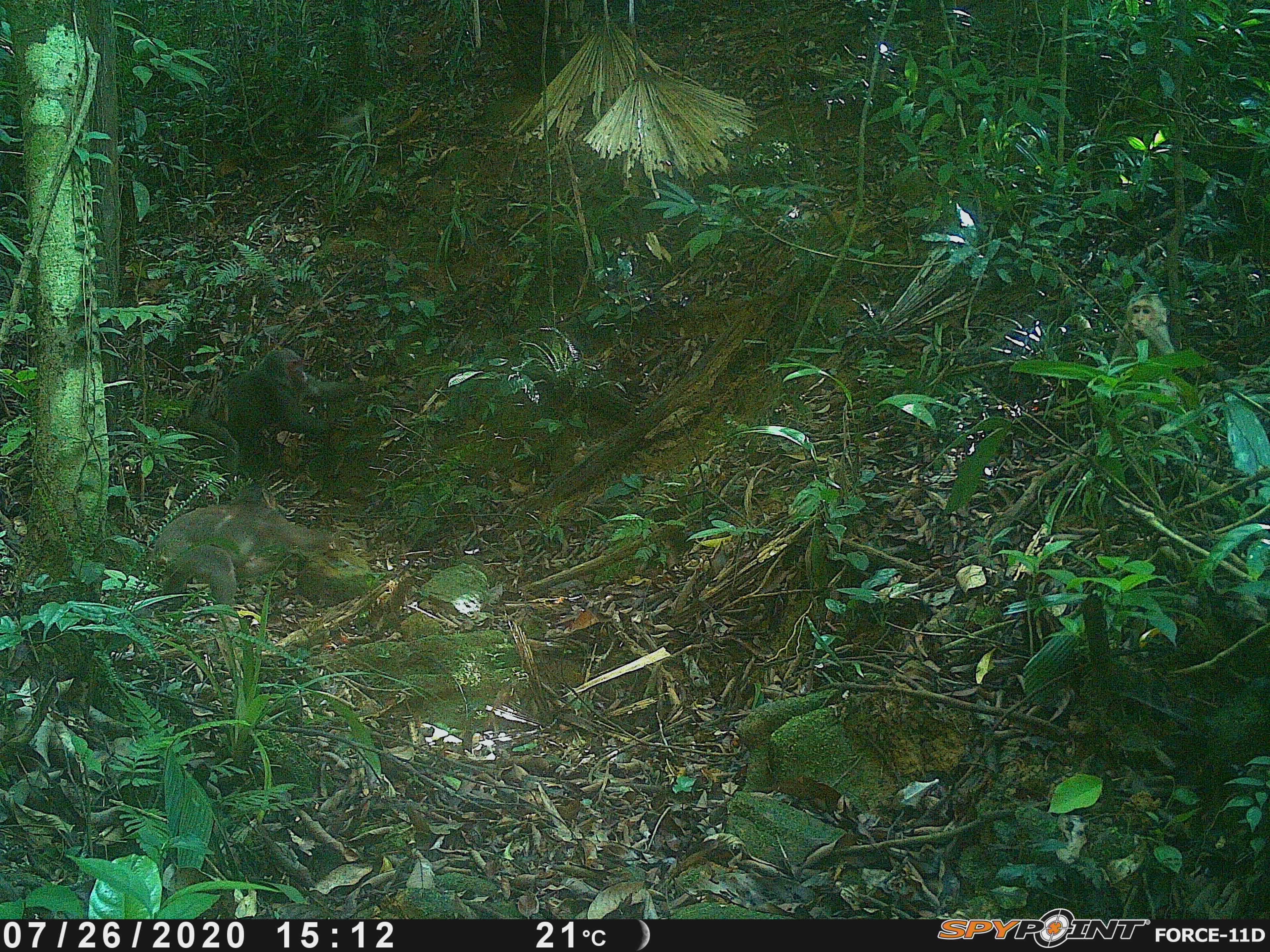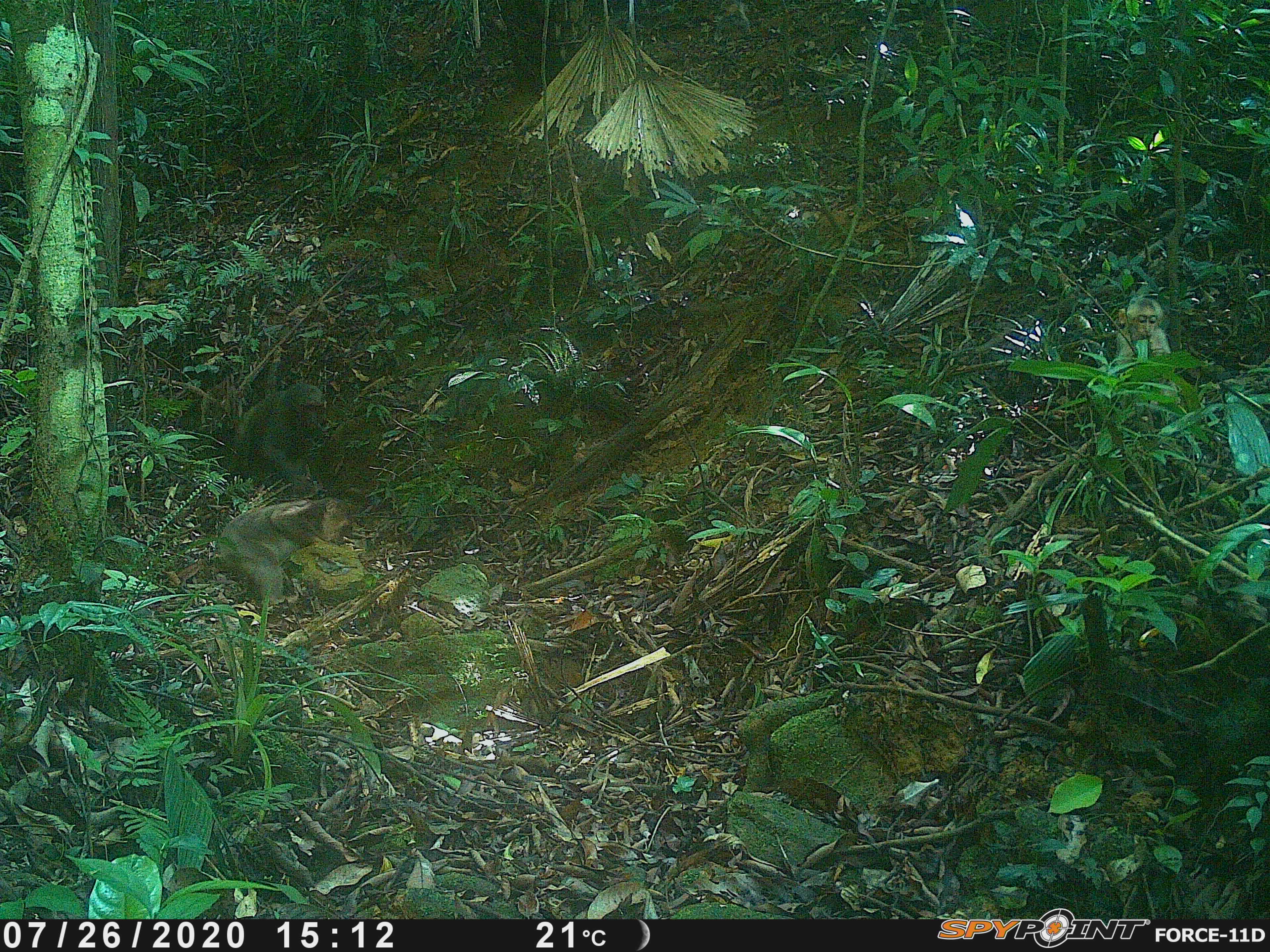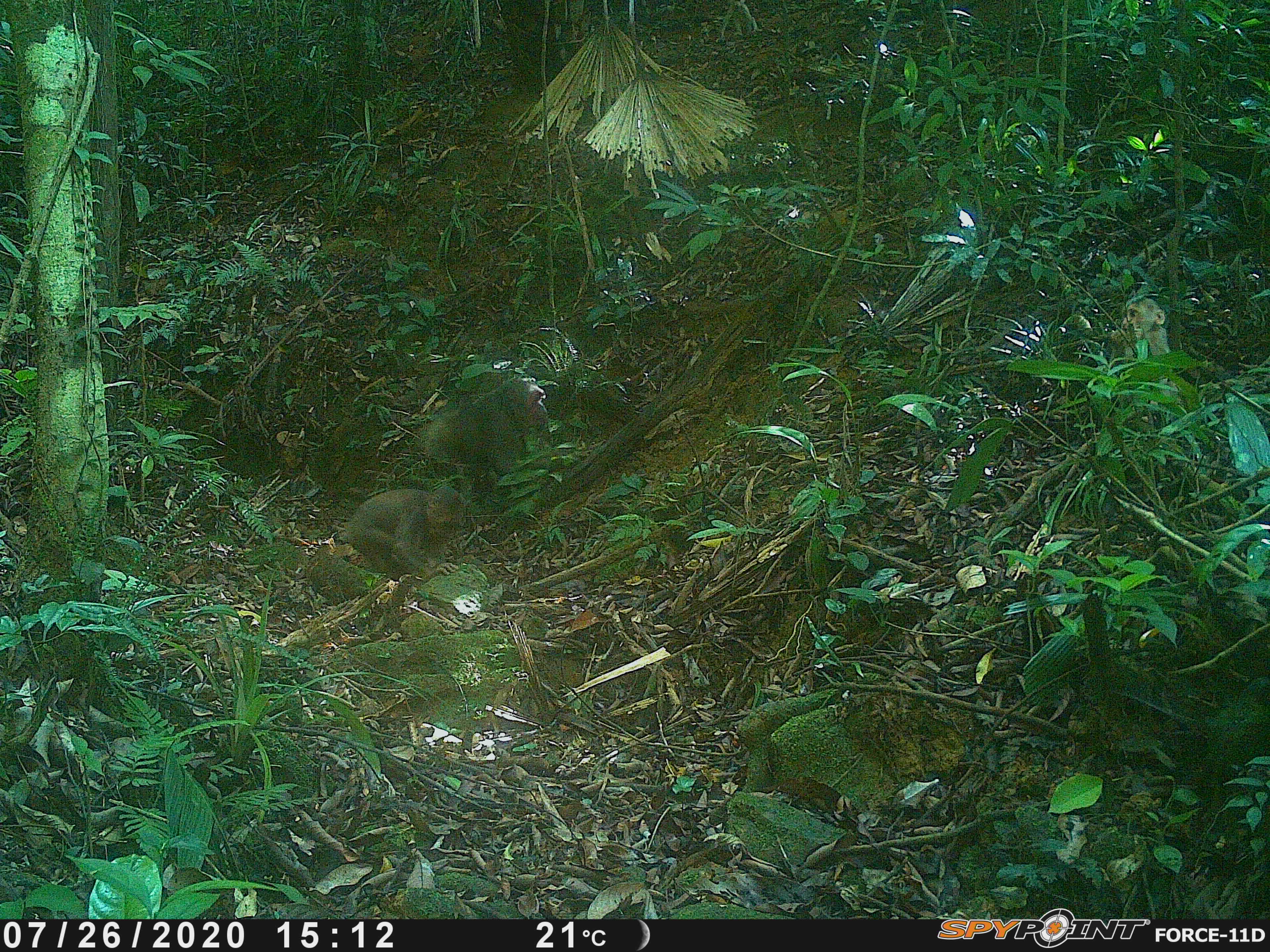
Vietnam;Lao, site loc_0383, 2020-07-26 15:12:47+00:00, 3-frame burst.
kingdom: Animalia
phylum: Chordata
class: Mammalia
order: Primates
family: Cercopithecidae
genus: Macaca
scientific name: Macaca arctoides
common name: stump-tailed macaque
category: stump tailed macaque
Stump tailed macaque (stump-tailed macaque) (Macaca arctoides). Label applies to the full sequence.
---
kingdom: Animalia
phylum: Chordata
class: Mammalia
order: Primates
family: Cercopithecidae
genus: Macaca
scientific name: Macaca nemestrina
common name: pig-tailed macaque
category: pig tailed macaque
Pig tailed macaque (pig-tailed macaque) (Macaca nemestrina). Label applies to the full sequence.